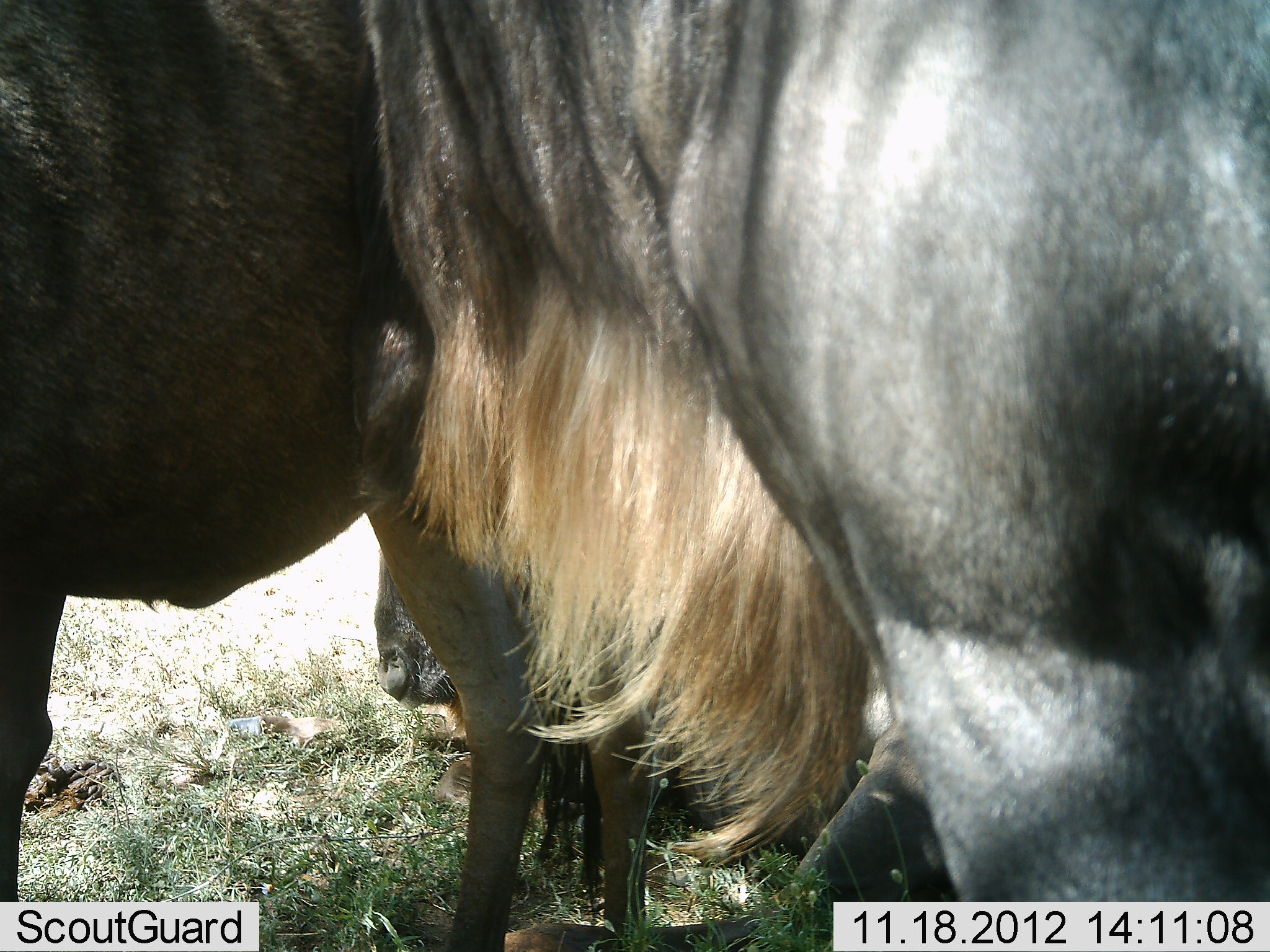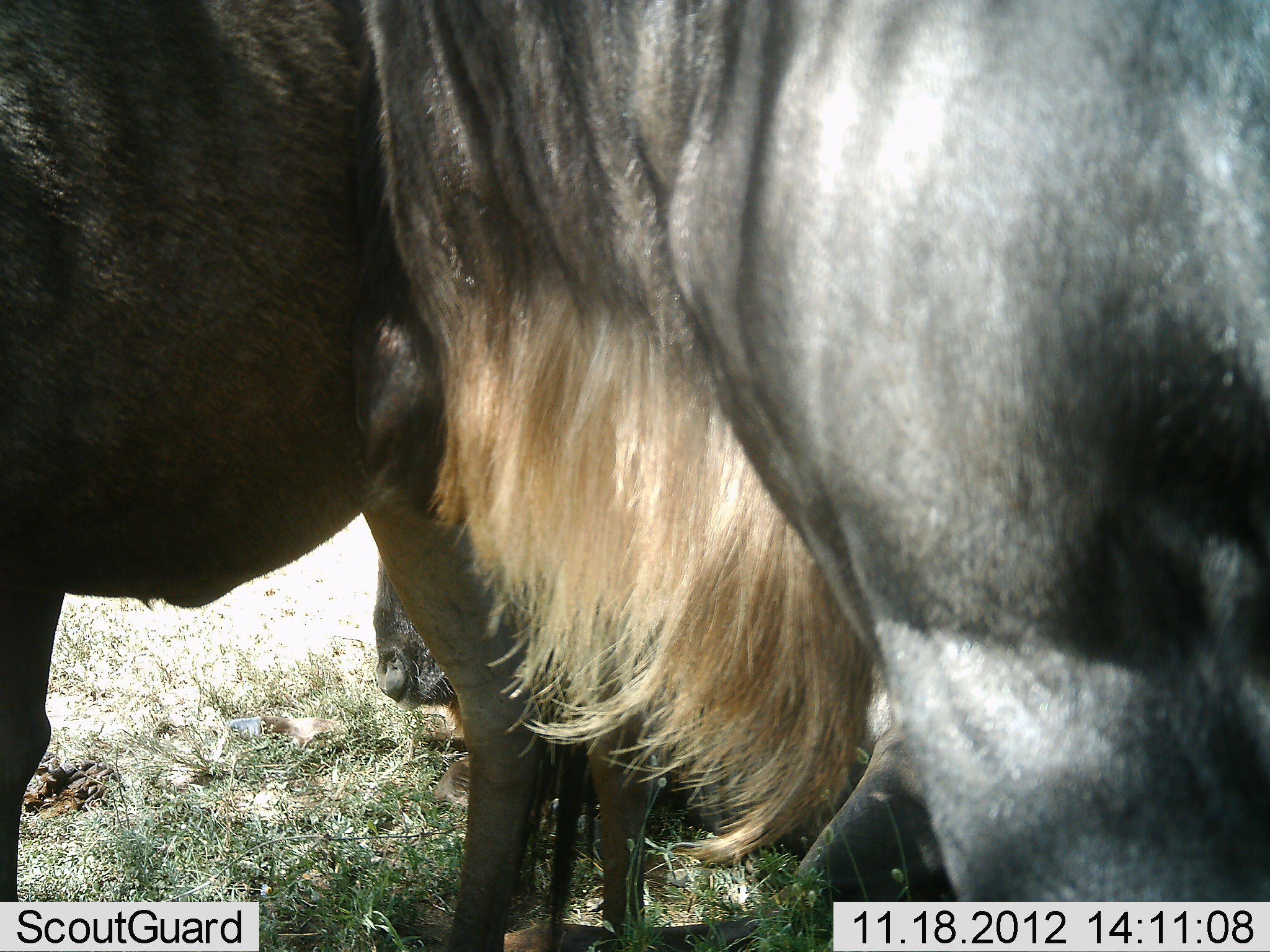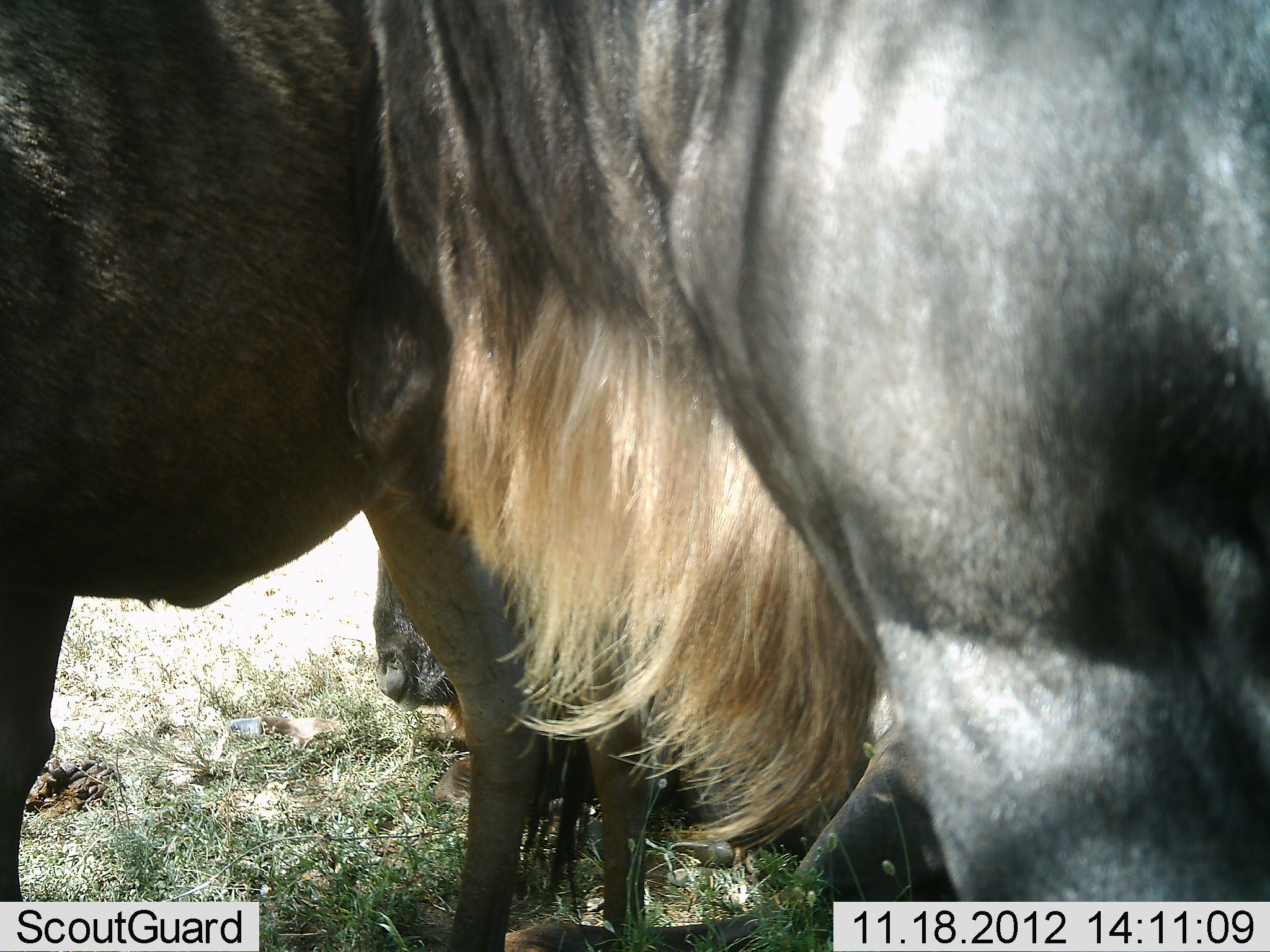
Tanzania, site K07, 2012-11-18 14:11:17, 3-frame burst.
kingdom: Animalia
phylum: Chordata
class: Mammalia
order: Artiodactyla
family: Bovidae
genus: Connochaetes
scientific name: Connochaetes taurinus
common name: blue wildebeest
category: wildebeest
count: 3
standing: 90%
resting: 80%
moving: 0%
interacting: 0%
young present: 0%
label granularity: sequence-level